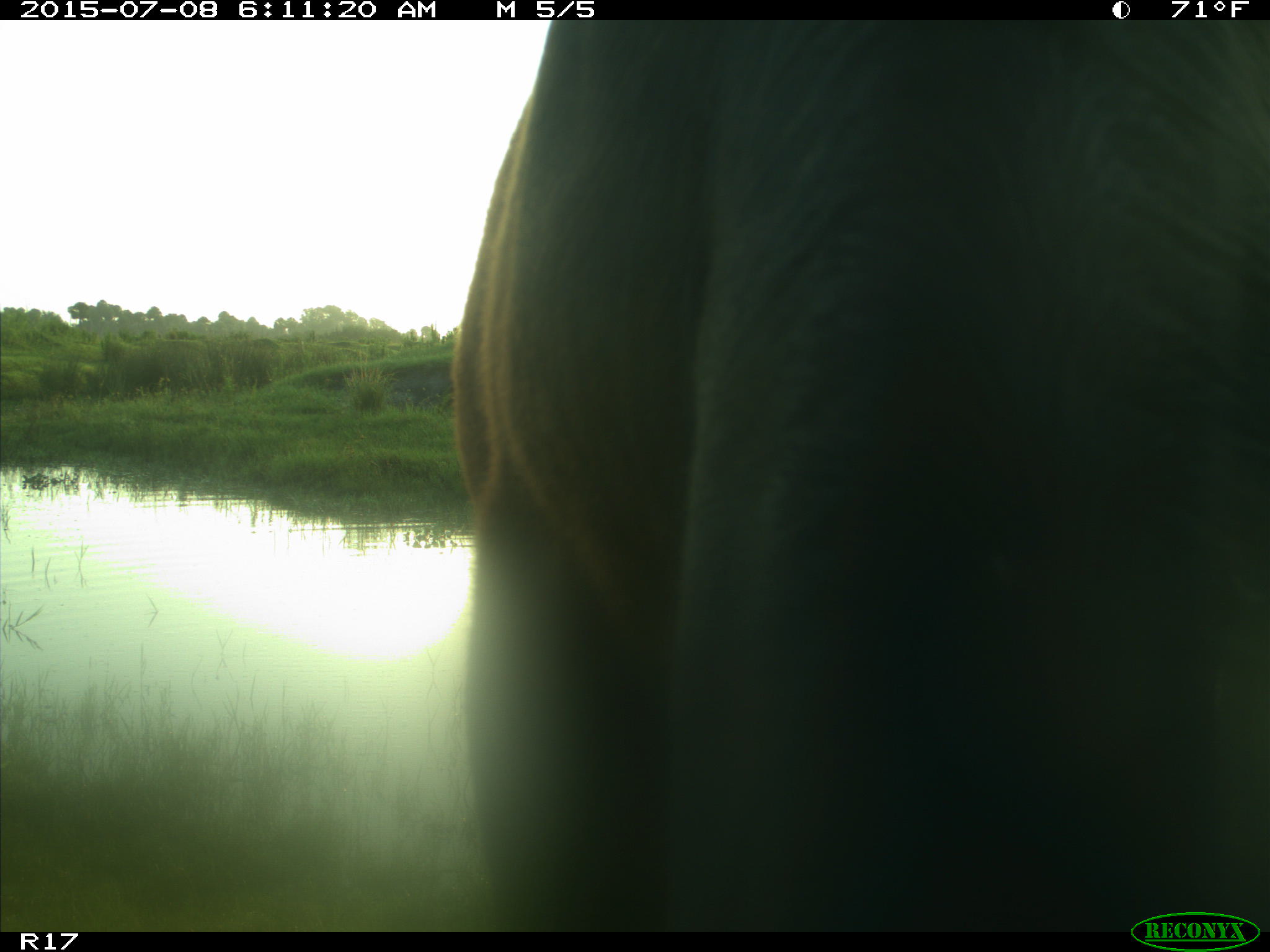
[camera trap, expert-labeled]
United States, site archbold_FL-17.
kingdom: Animalia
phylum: Chordata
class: Mammalia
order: Artiodactyla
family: Bovidae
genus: Bos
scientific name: Bos taurus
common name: domestic cow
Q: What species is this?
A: Bos taurus (domestic cow).